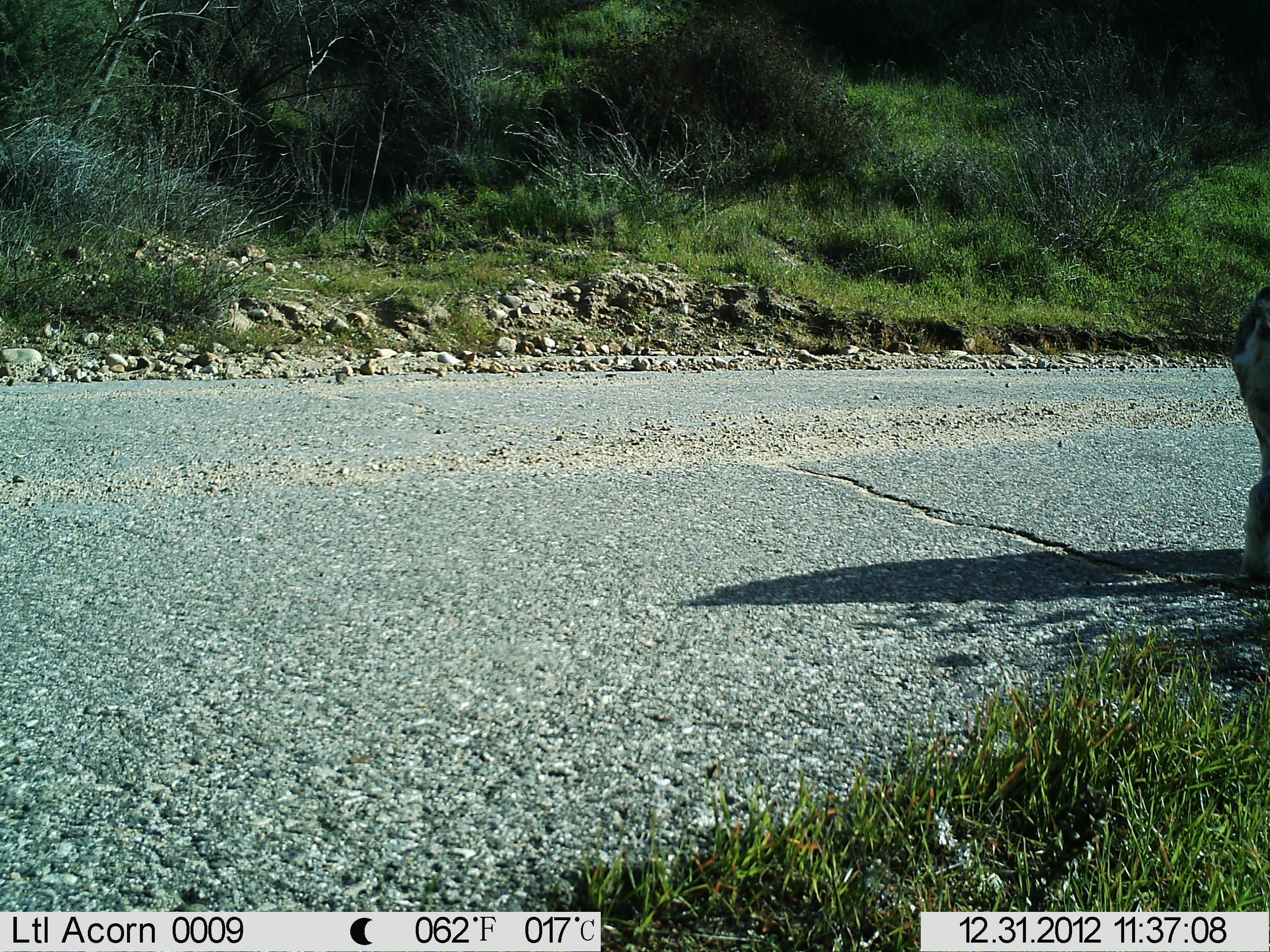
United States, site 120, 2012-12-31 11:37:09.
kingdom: Animalia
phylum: Chordata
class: Mammalia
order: Carnivora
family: Canidae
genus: Canis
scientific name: Canis familiaris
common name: domestic dog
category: dog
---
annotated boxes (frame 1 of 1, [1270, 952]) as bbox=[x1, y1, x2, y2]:
dog: bbox=[1222, 281, 1268, 597]